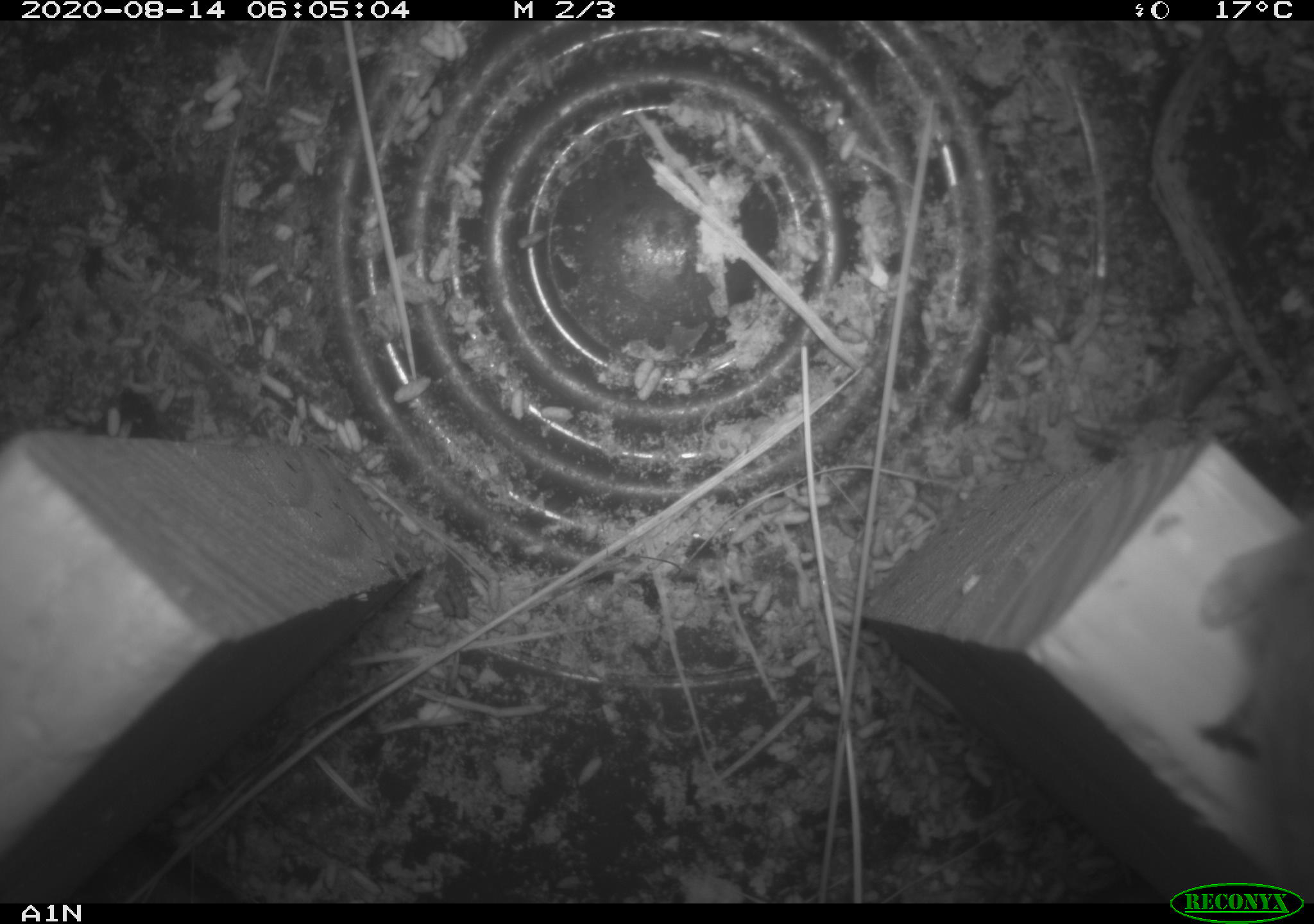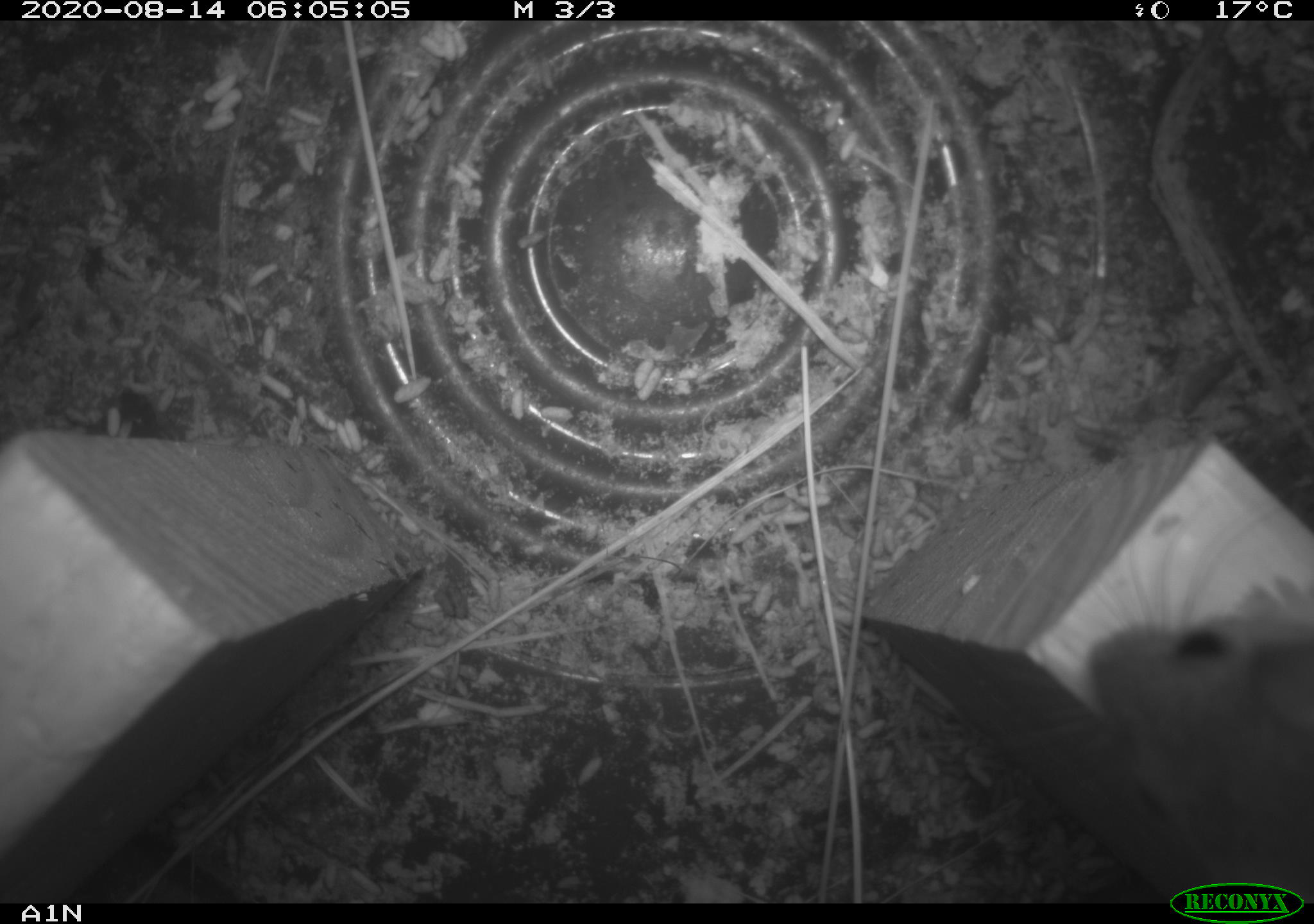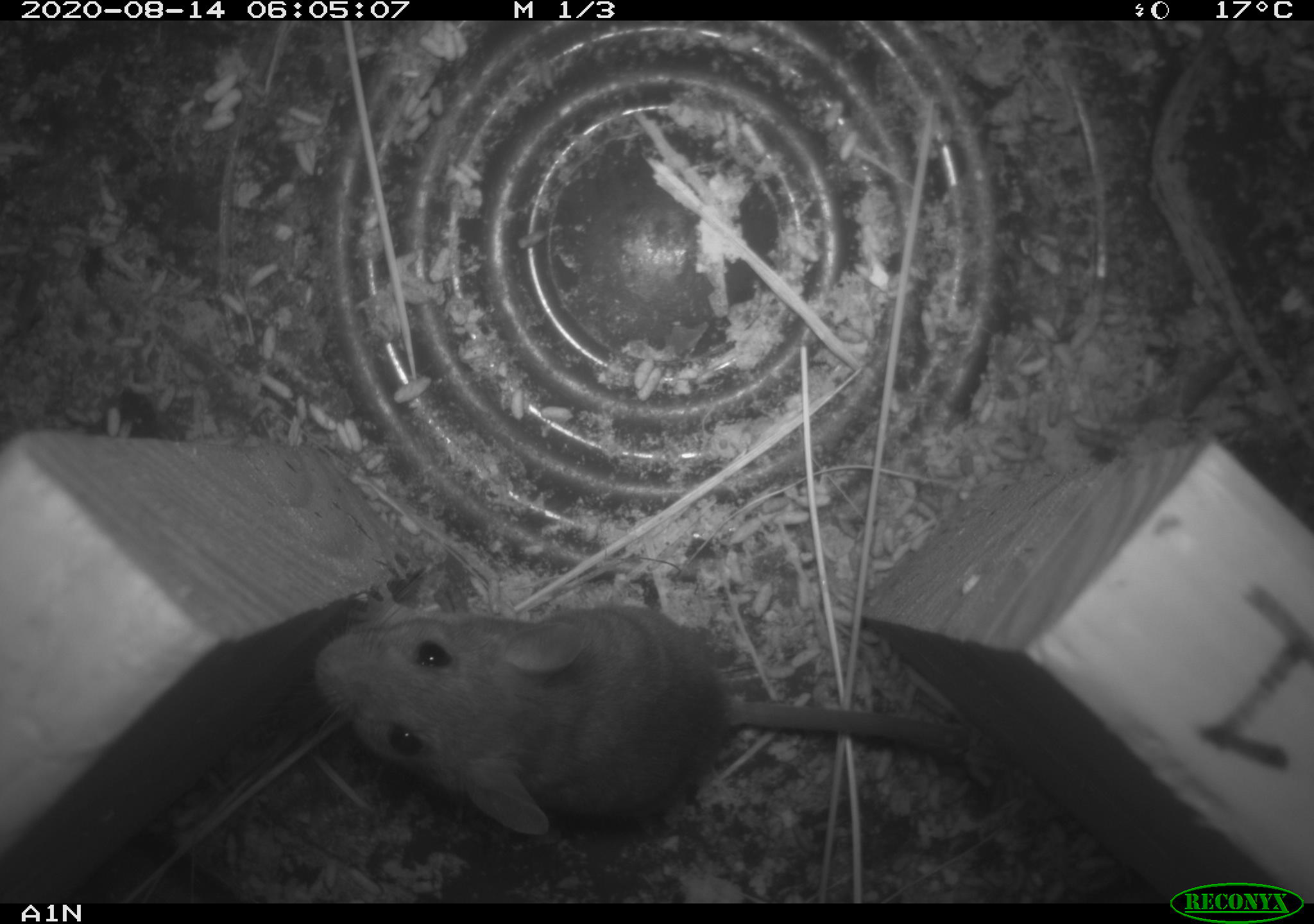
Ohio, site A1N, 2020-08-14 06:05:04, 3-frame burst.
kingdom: Animalia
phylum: Chordata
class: Mammalia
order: Rodentia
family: Cricetidae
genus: Peromyscus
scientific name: Peromyscus leucopus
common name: white-footed mouse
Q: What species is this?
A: White-footed mouse (Peromyscus leucopus).